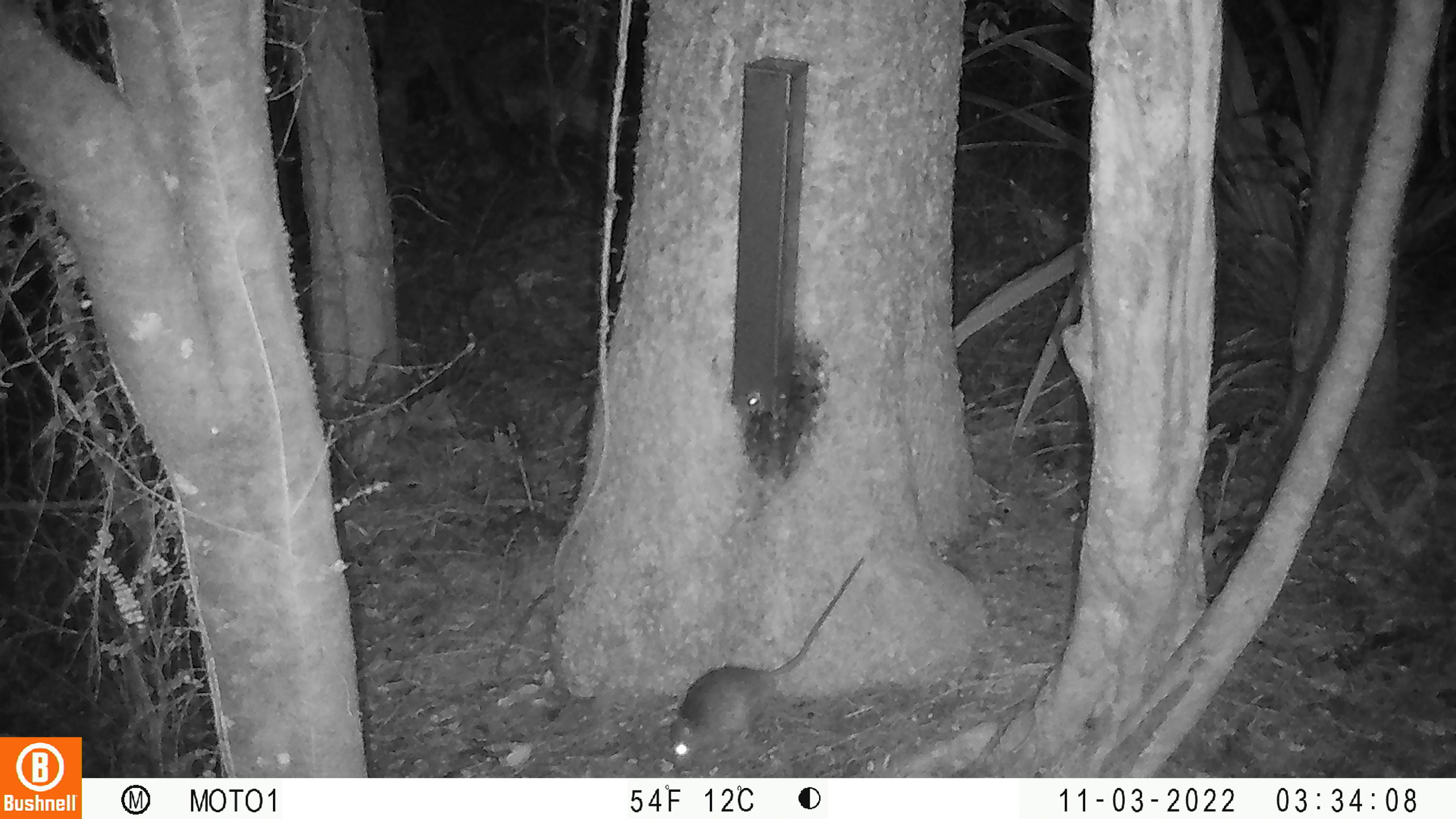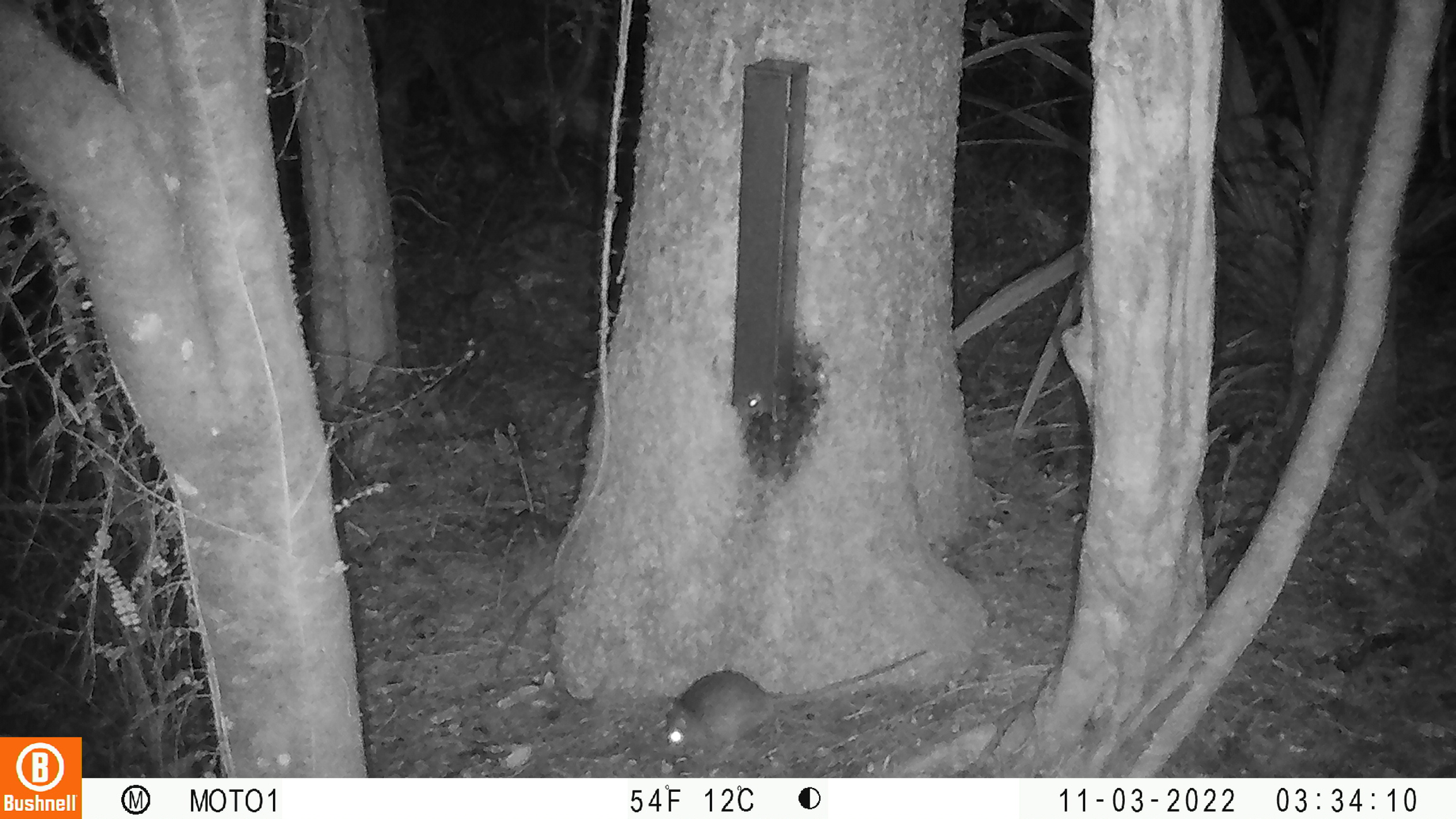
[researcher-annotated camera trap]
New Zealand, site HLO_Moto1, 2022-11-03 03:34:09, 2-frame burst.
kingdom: Animalia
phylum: Chordata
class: Mammalia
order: Rodentia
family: Muridae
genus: Rattus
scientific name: Rattus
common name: rat